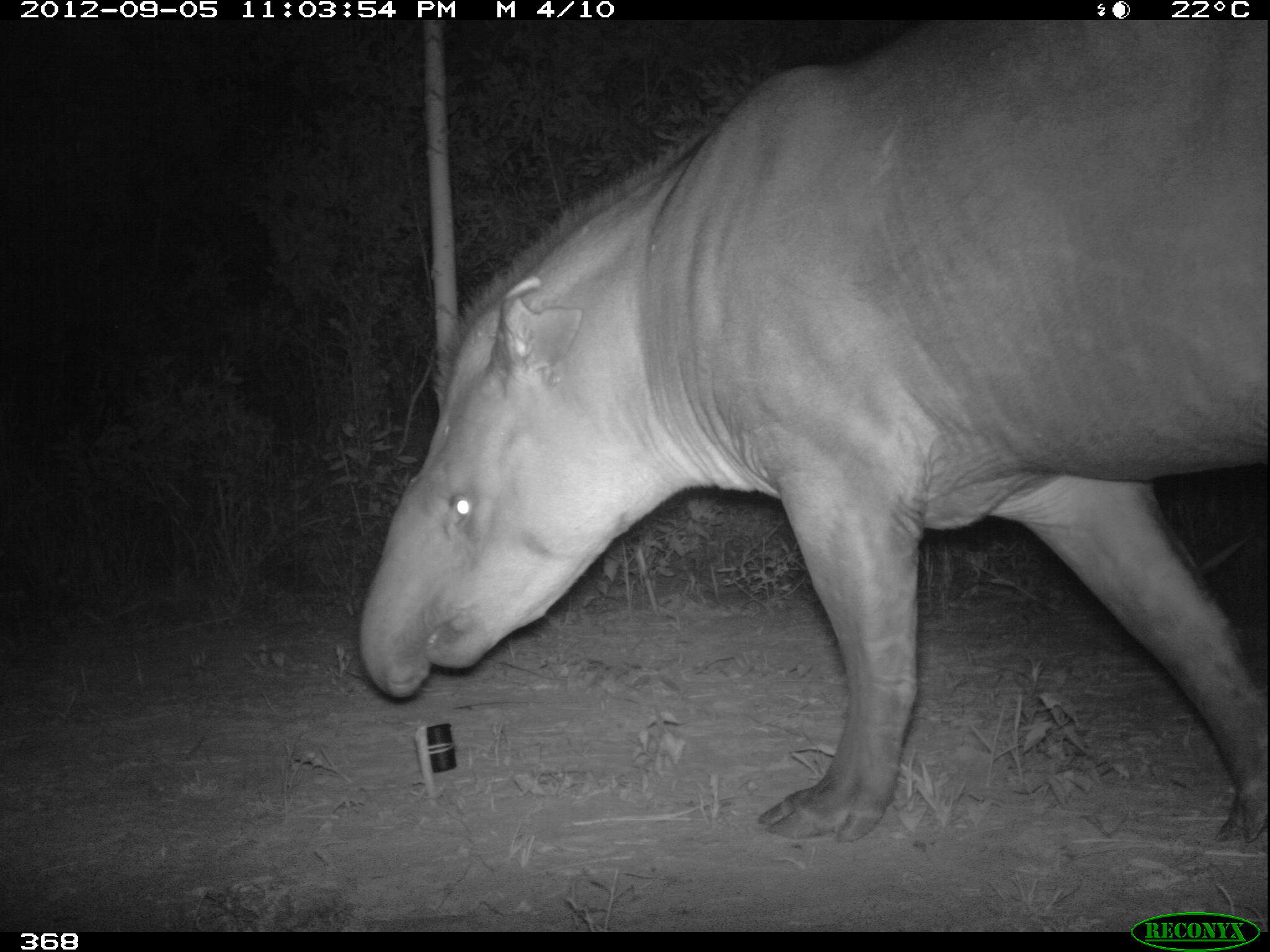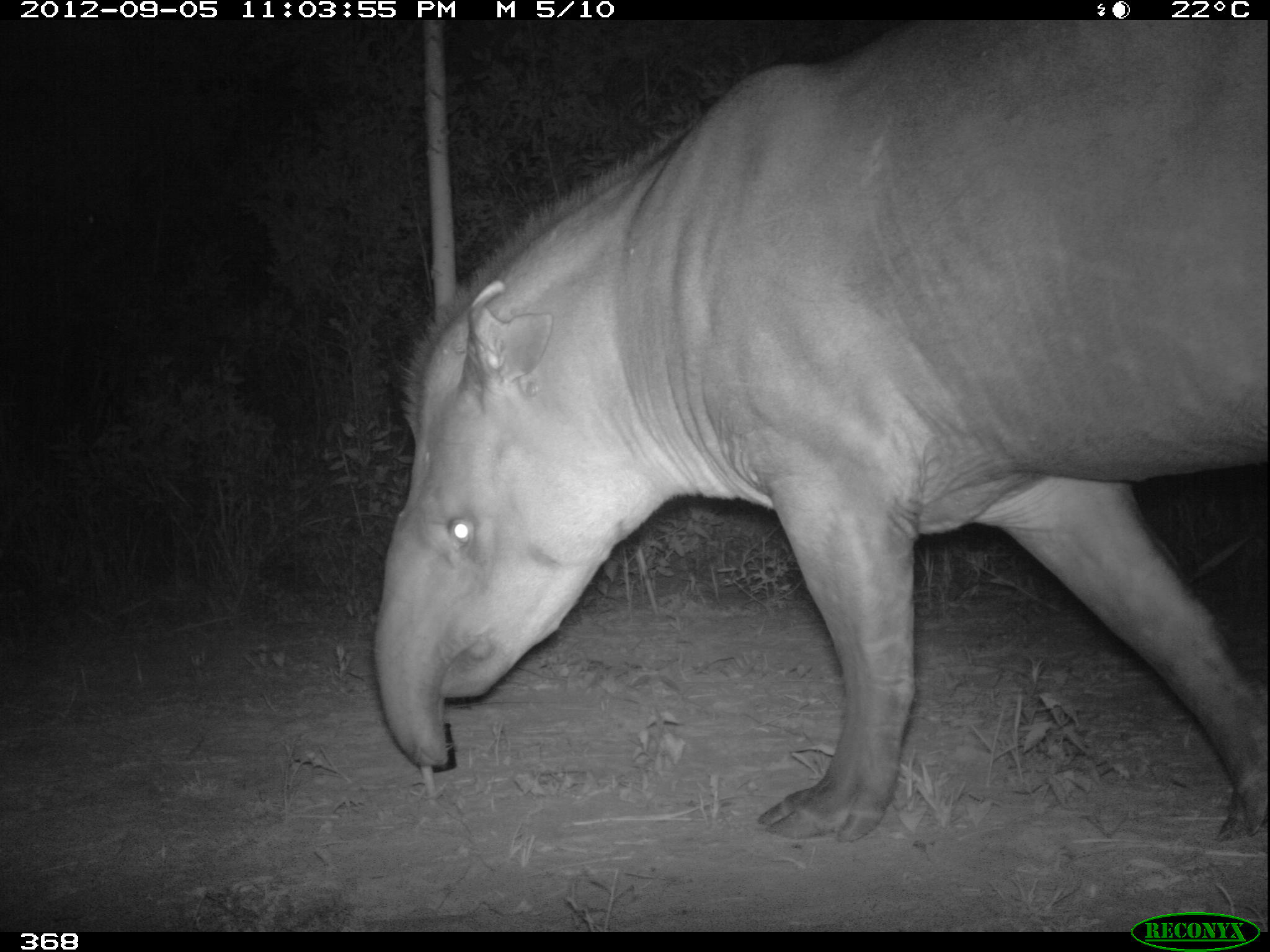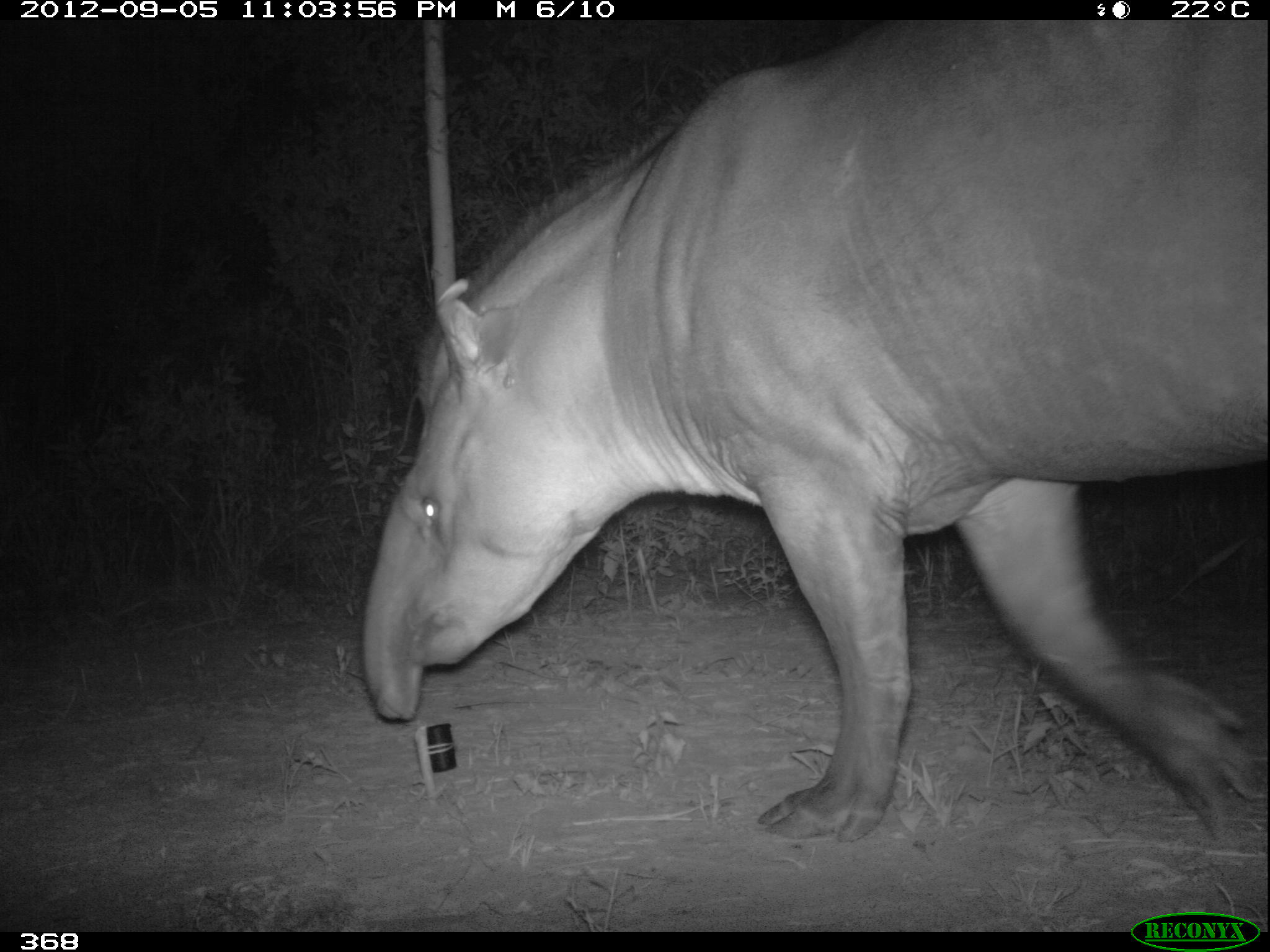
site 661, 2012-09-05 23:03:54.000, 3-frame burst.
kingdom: Animalia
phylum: Chordata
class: Mammalia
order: Perissodactyla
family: Tapiridae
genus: Tapirus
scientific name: Tapirus terrestris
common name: south american tapir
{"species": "Tapirus terrestris (south american tapir)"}